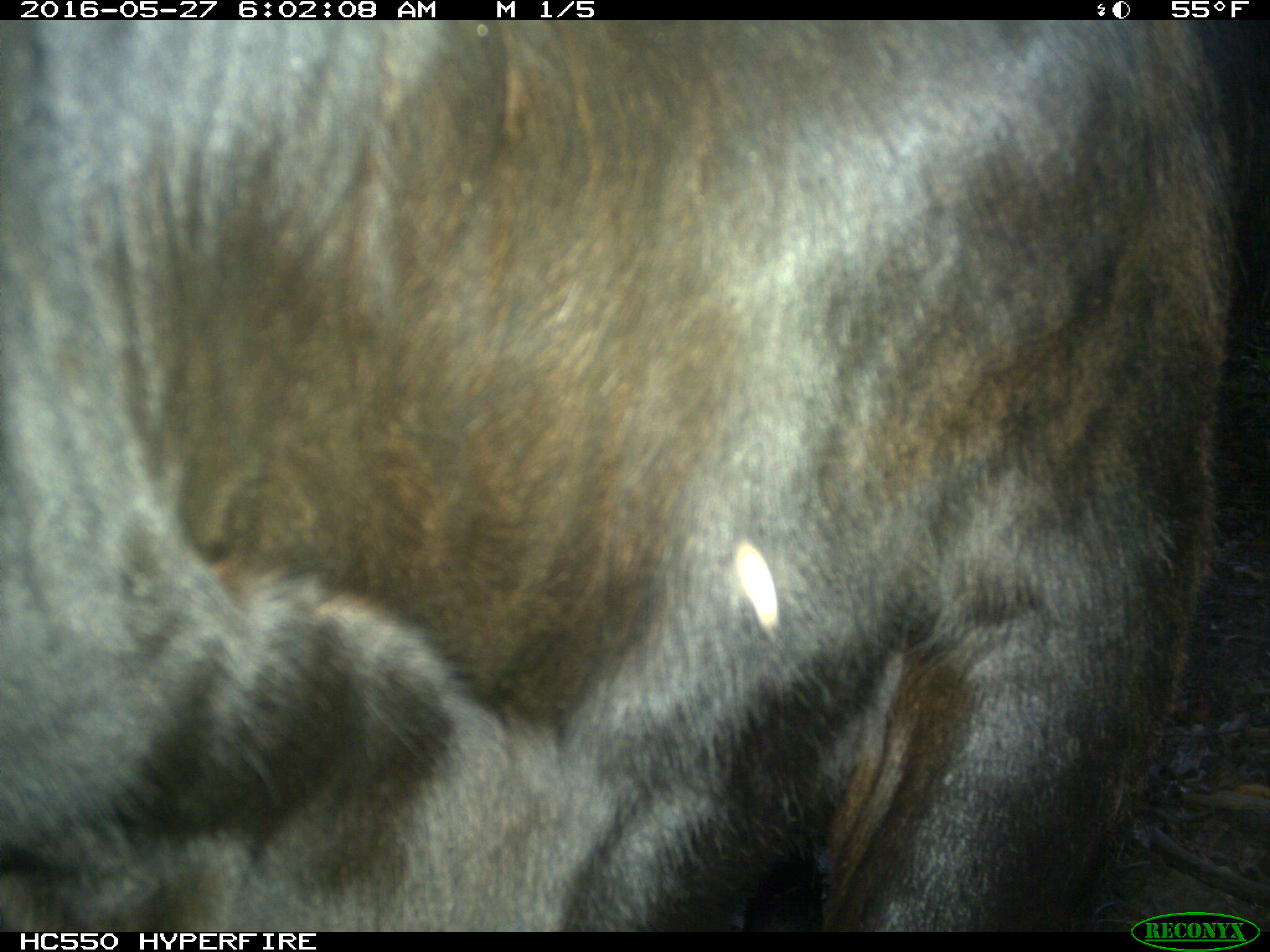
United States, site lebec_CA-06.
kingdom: Animalia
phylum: Chordata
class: Mammalia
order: Artiodactyla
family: Bovidae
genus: Bos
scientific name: Bos taurus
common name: domestic cow